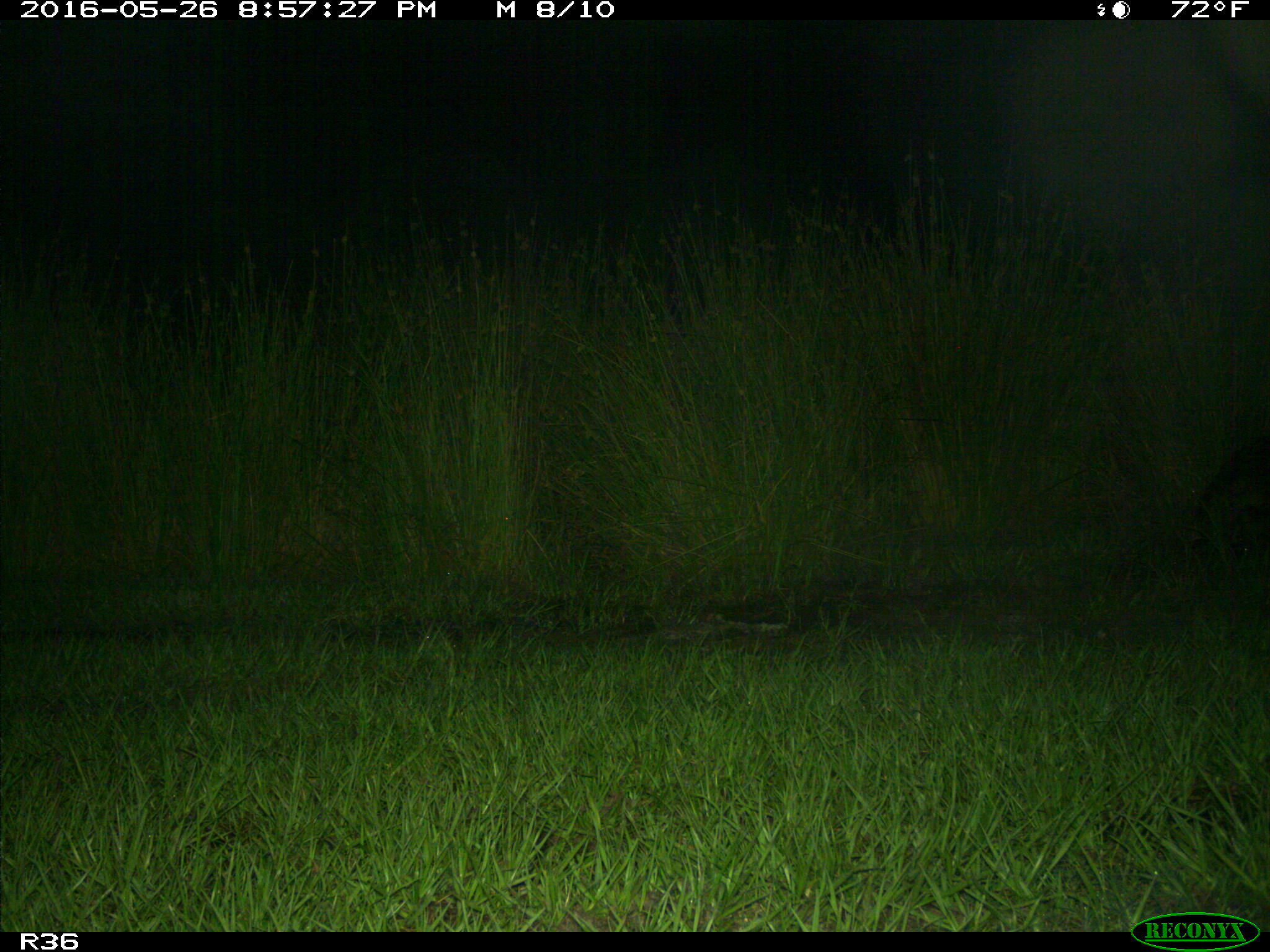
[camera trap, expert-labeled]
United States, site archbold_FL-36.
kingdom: Animalia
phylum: Chordata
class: Mammalia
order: Carnivora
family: Procyonidae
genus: Procyon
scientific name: Procyon lotor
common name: common raccoon